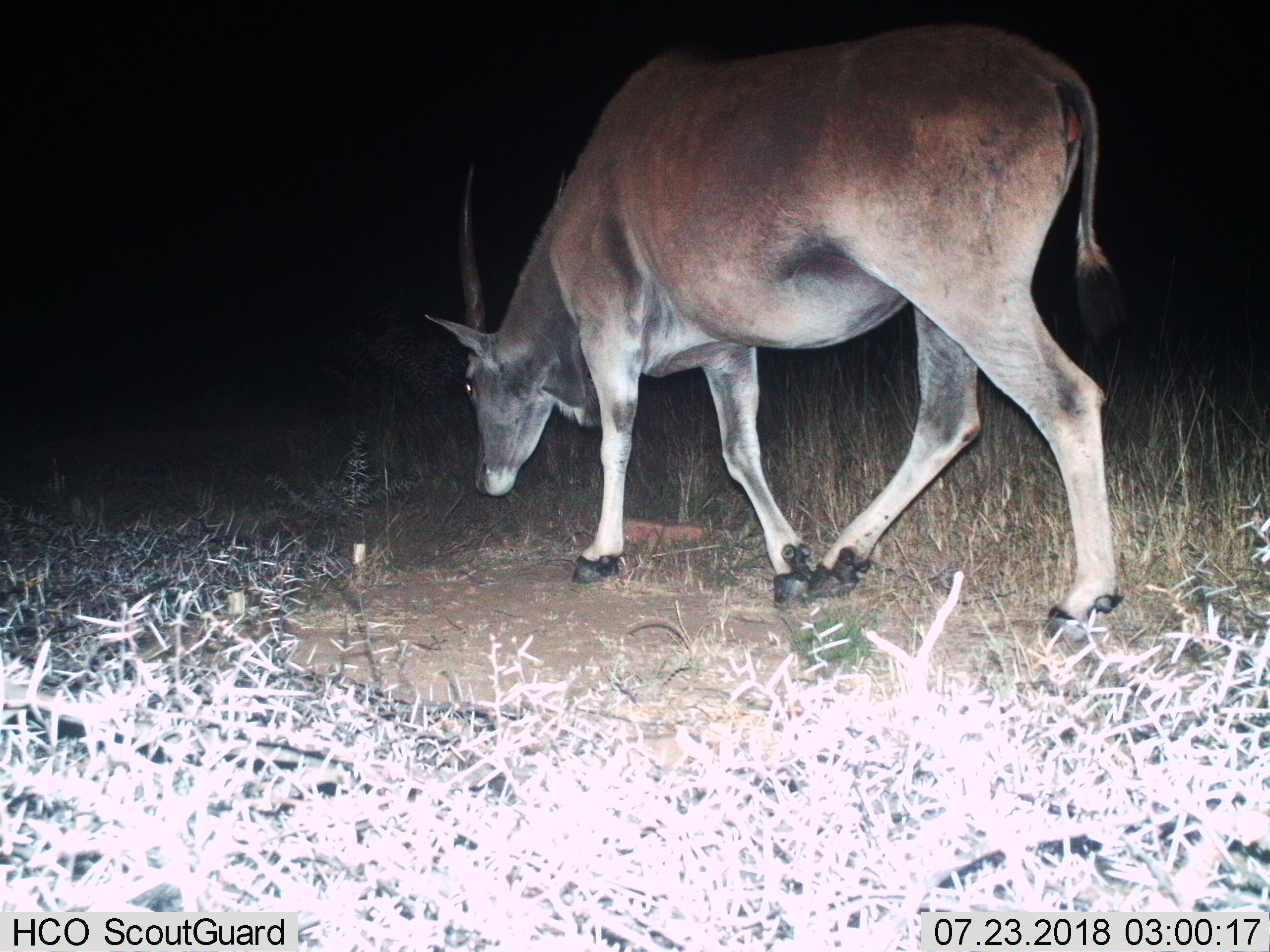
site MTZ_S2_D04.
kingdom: Animalia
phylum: Chordata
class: Mammalia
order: Artiodactyla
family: Bovidae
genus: Tragelaphus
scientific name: Tragelaphus oryx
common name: eland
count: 1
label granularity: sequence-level